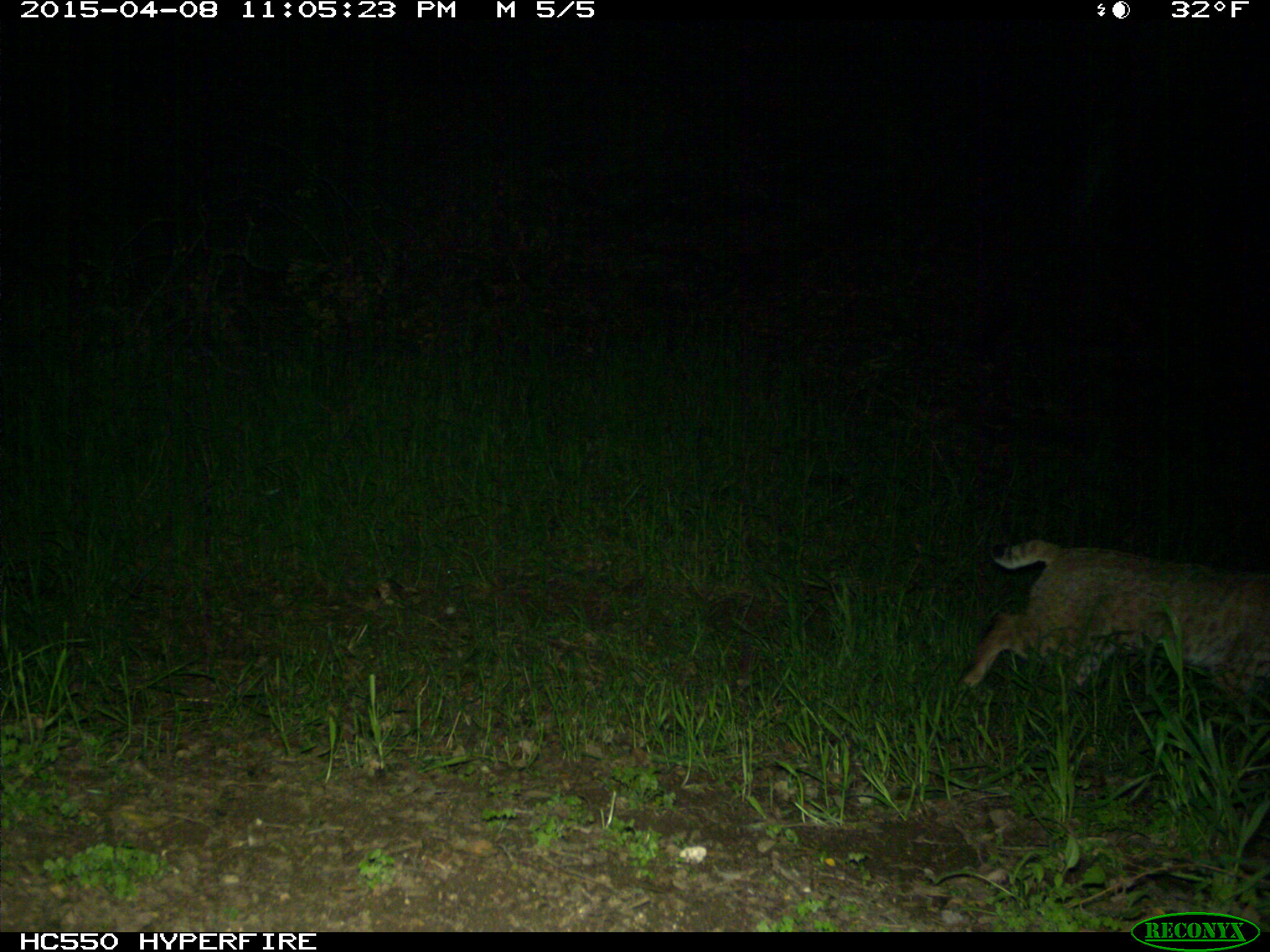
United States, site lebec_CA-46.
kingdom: Animalia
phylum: Chordata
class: Mammalia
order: Carnivora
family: Felidae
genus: Lynx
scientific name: Lynx rufus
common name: bobcat